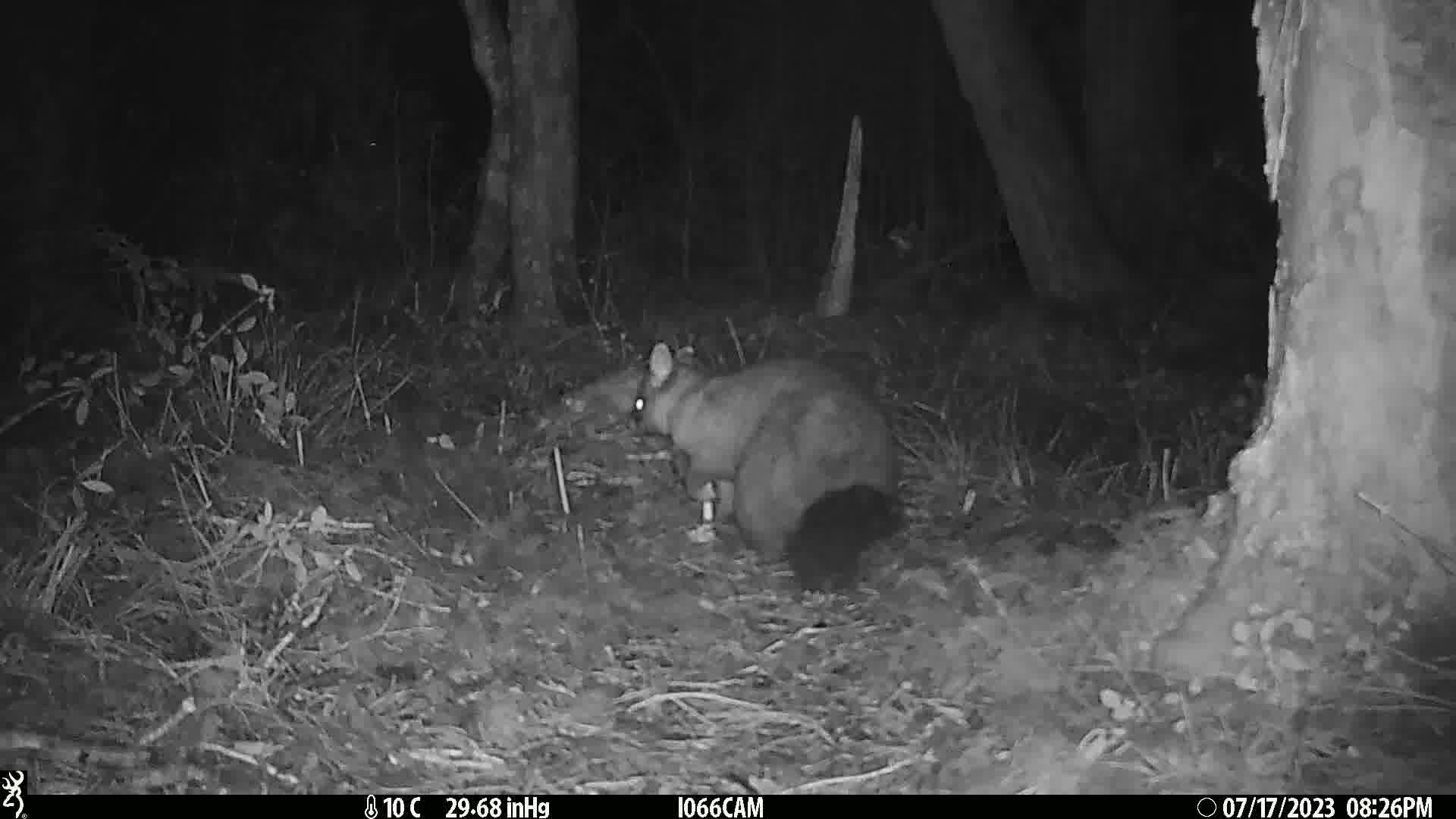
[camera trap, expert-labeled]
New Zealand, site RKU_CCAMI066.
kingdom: Animalia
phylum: Chordata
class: Mammalia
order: Diprotodontia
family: Phalangeridae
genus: Trichosurus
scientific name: Trichosurus vulpecula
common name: common brushtail possum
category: possum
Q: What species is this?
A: Possum (common brushtail possum) (Trichosurus vulpecula).